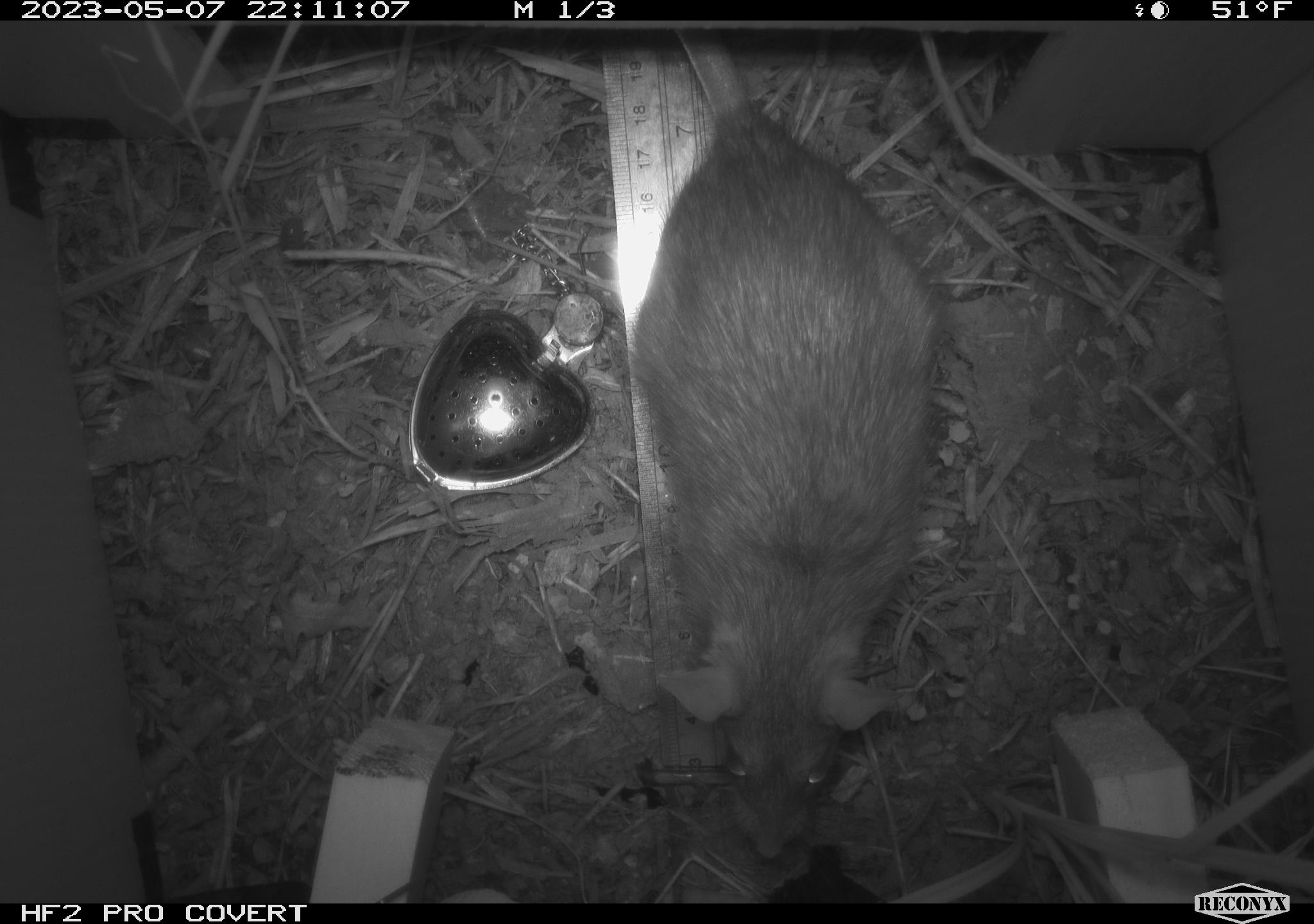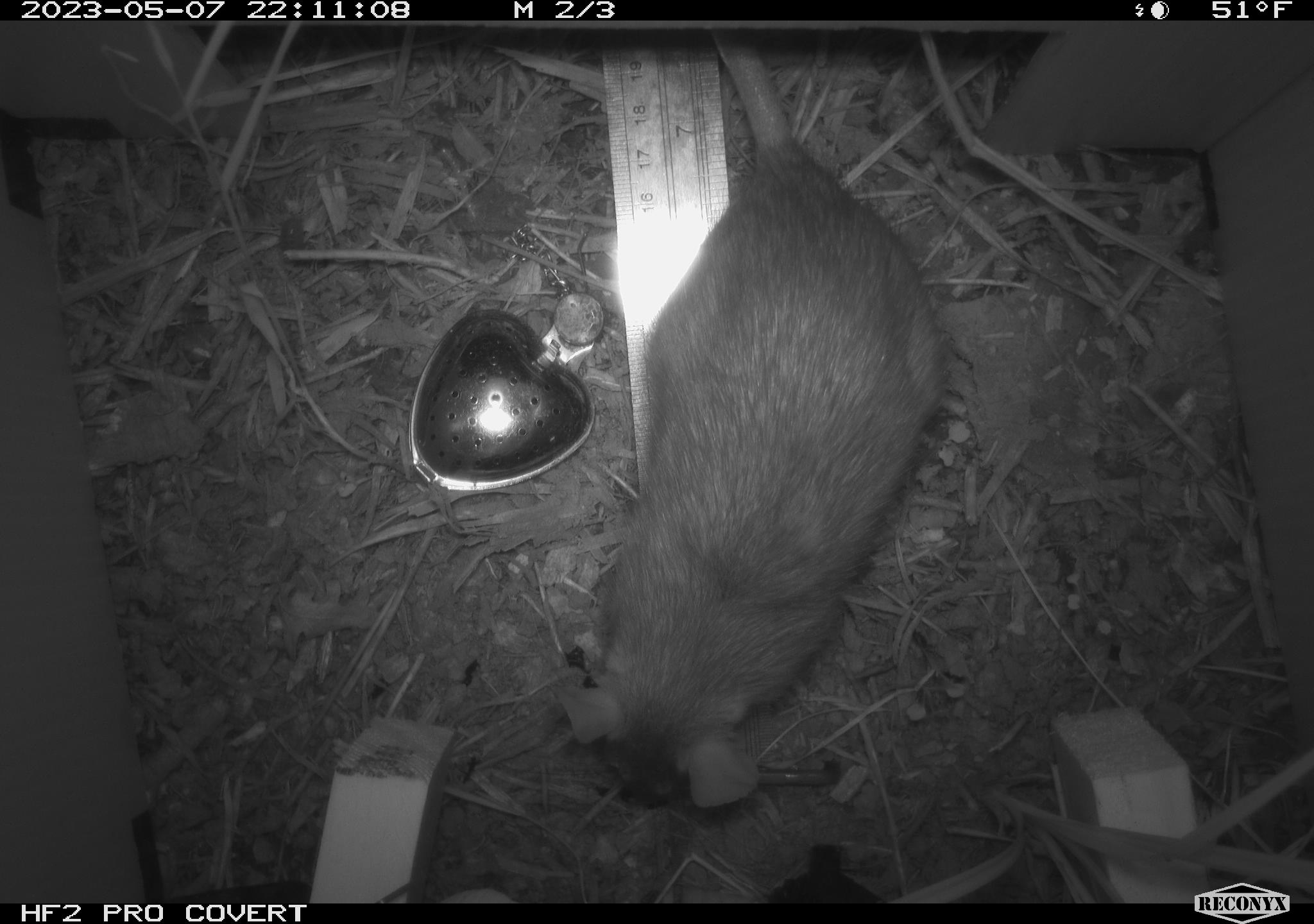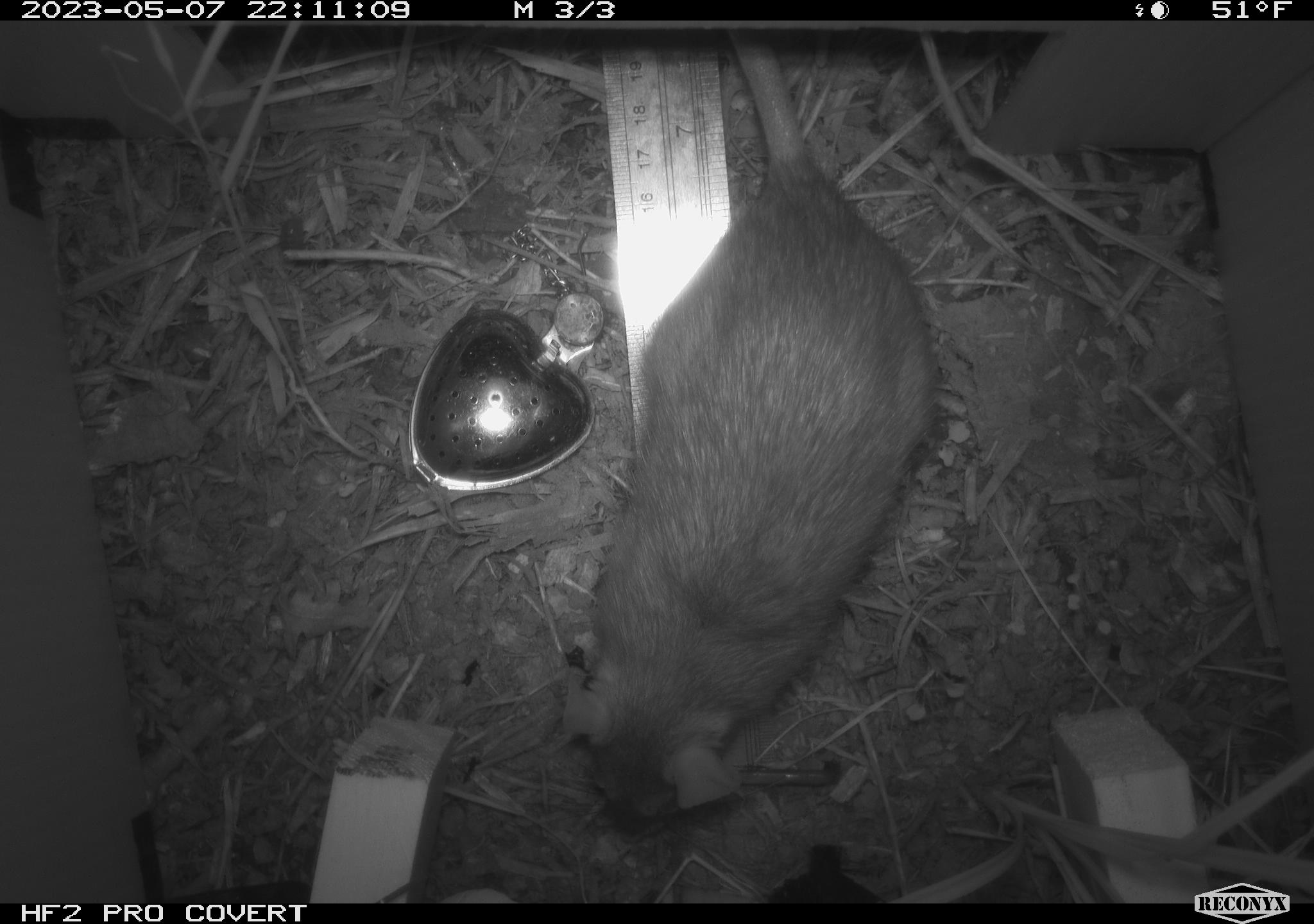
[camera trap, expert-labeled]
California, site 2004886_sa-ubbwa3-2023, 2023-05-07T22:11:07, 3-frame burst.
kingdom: Animalia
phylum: Chordata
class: Mammalia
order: Rodentia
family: Muridae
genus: Rattus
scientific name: Rattus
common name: rat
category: rattus species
Rattus species (rat) (Rattus).